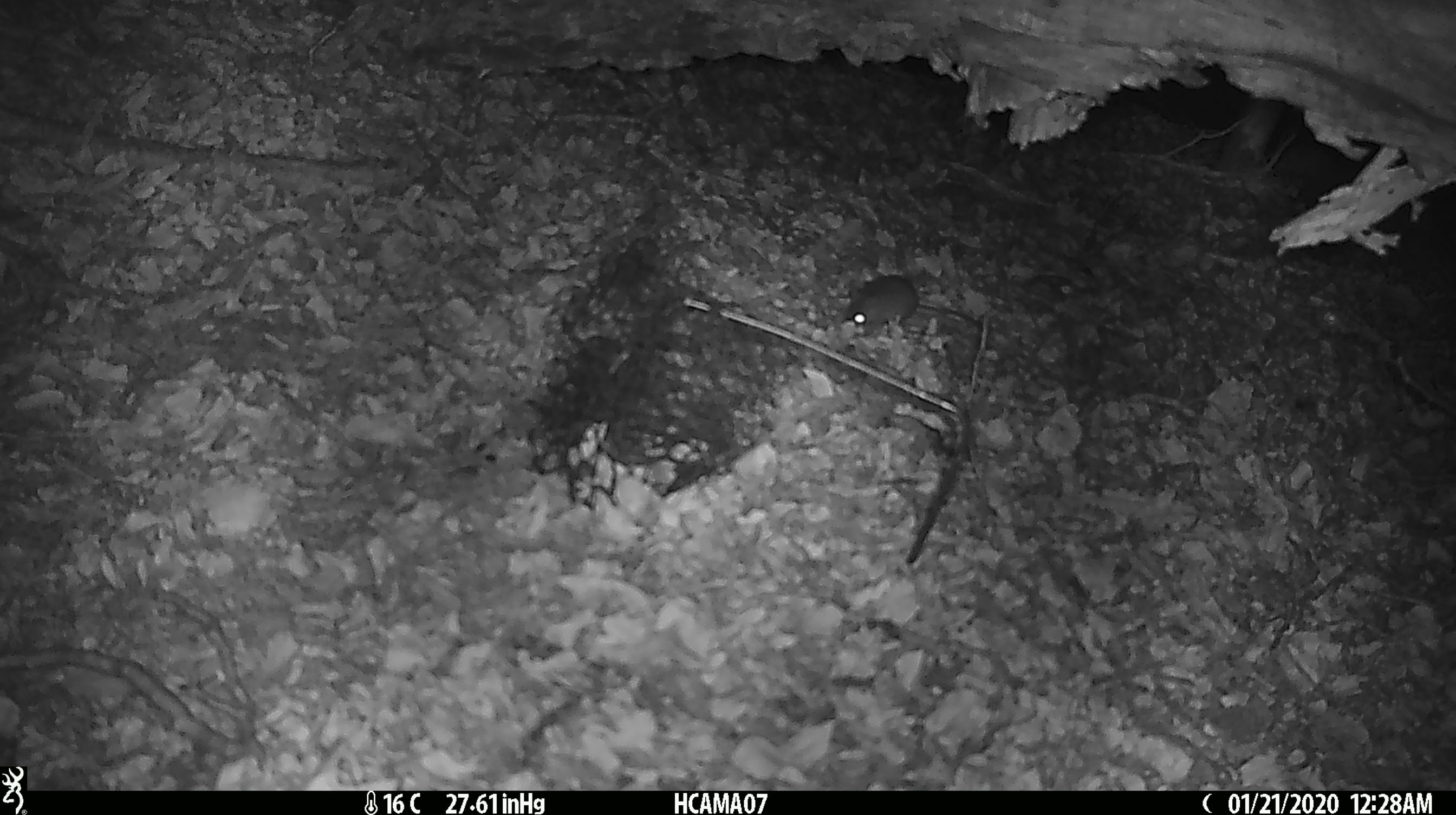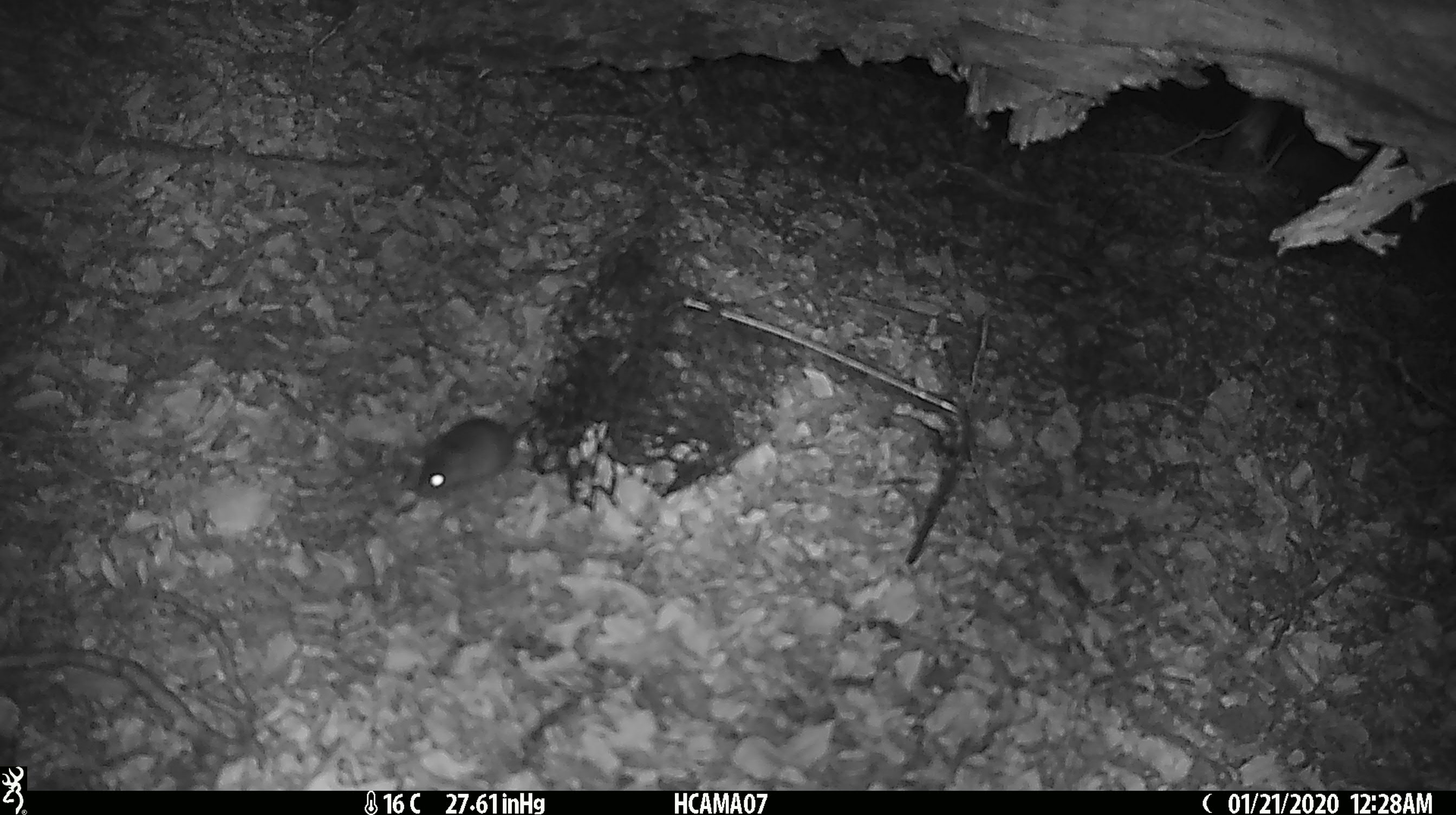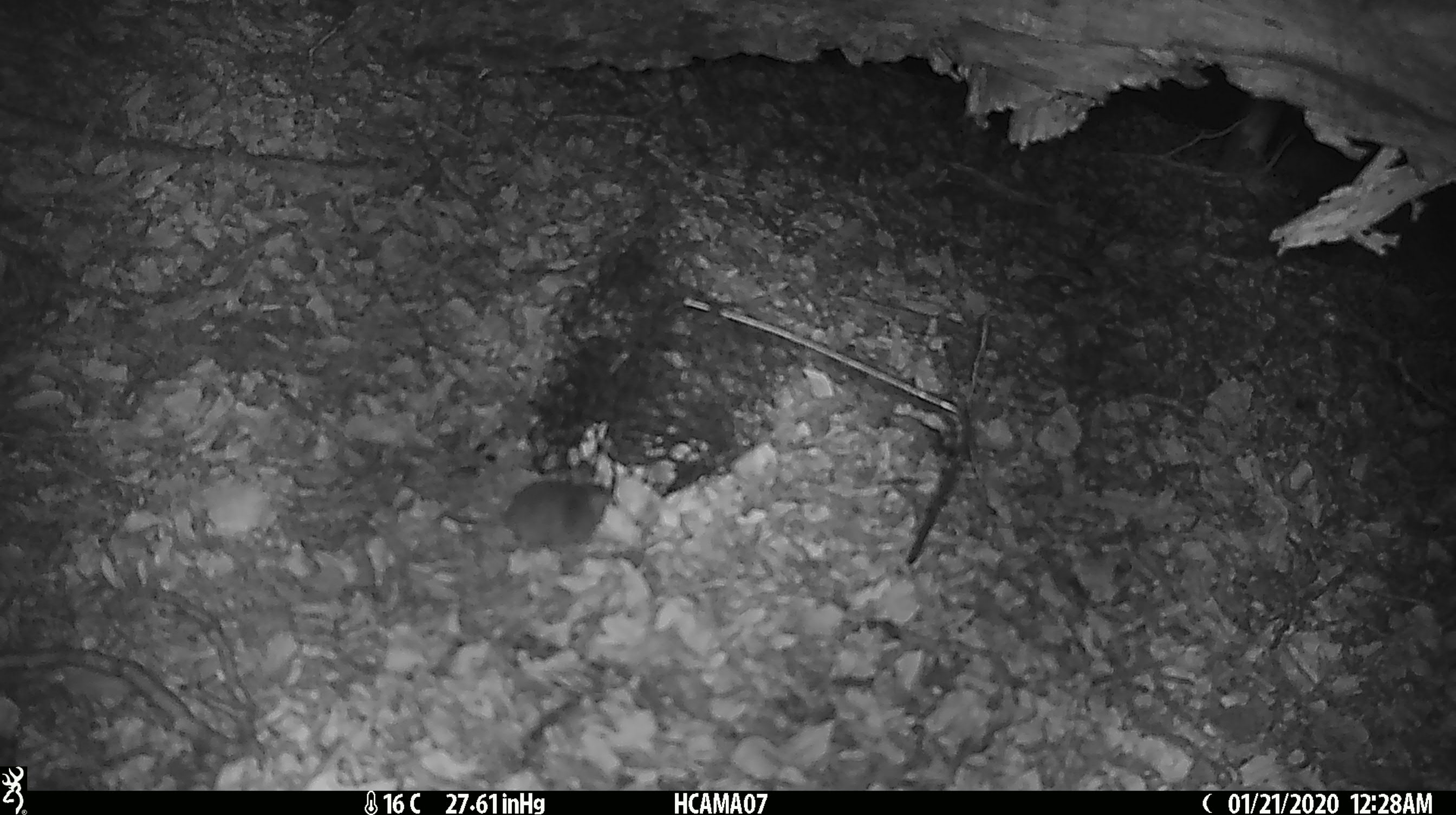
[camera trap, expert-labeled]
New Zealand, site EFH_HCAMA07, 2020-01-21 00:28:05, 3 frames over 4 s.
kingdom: Animalia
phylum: Chordata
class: Mammalia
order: Rodentia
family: Muridae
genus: Mus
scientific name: Mus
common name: mouse